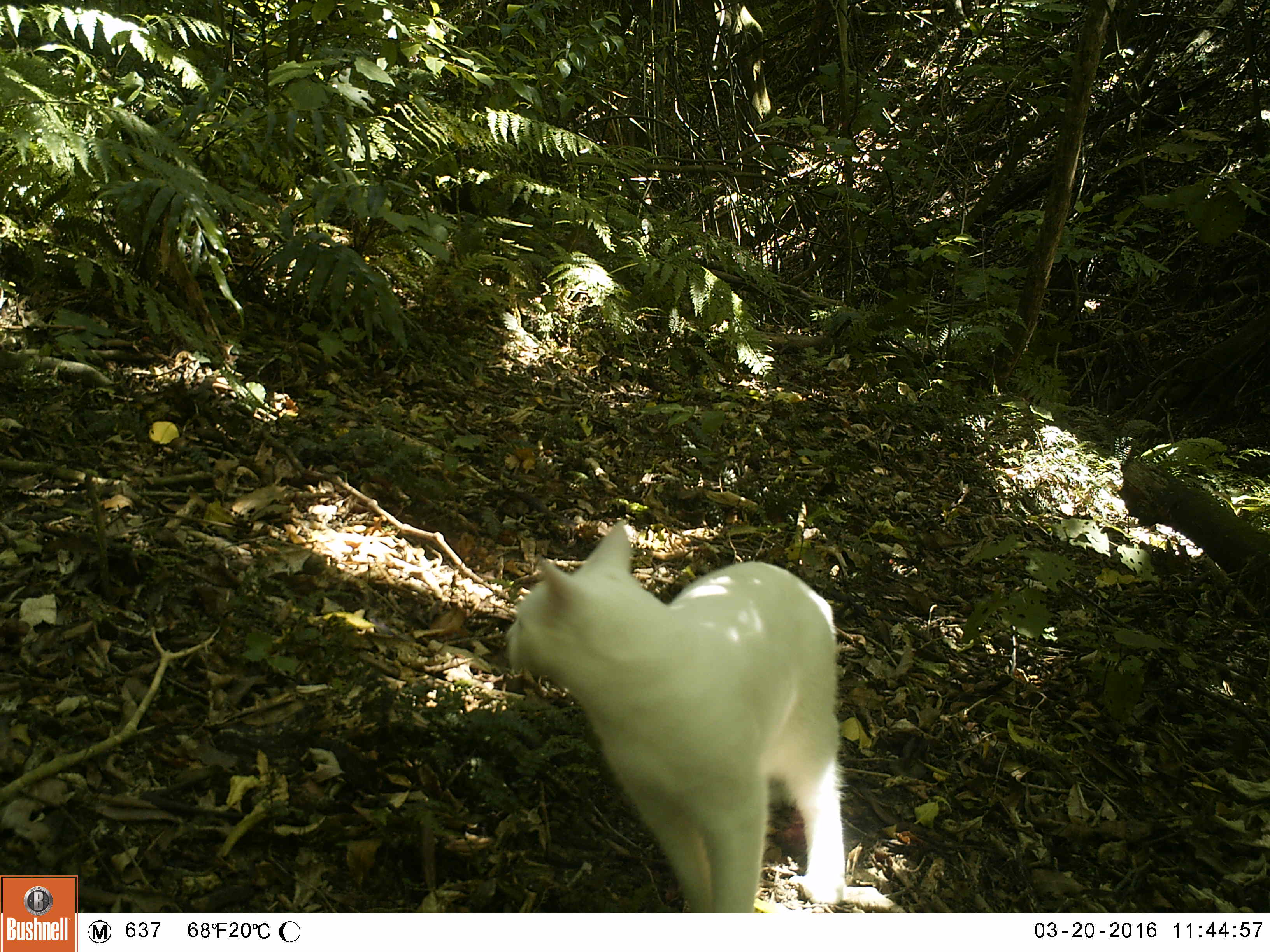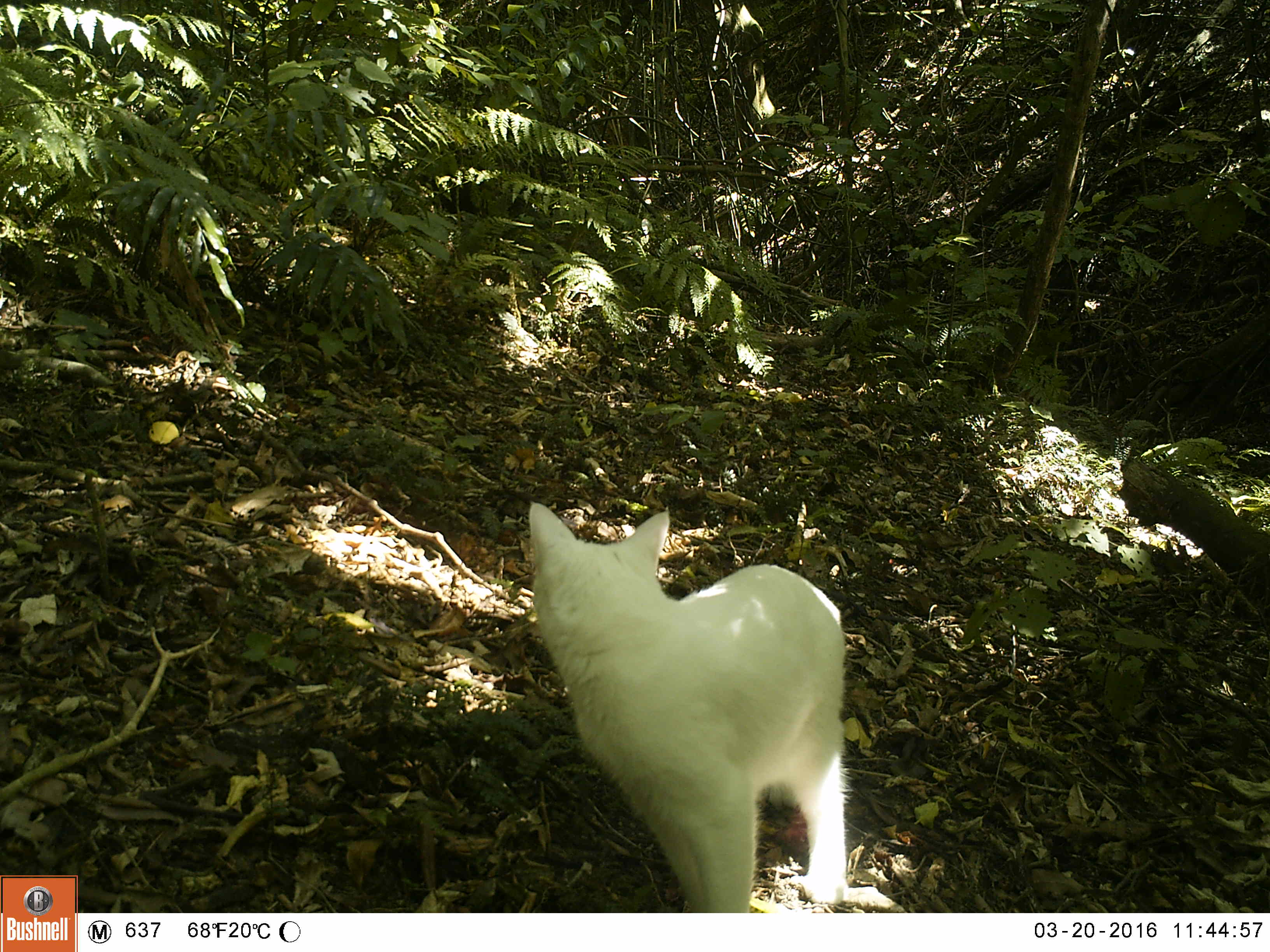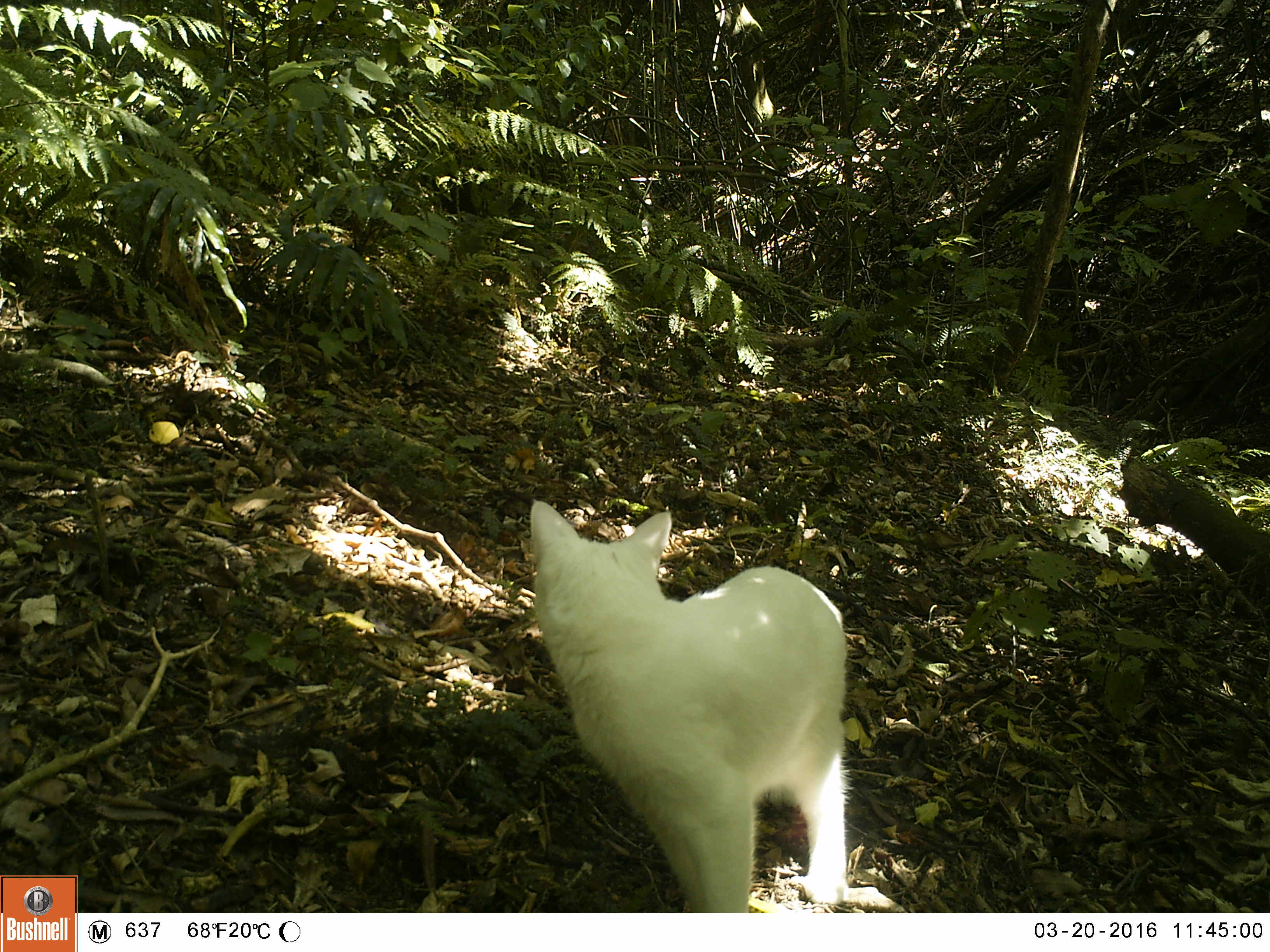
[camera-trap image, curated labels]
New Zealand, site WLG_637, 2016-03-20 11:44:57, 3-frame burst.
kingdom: Animalia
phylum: Chordata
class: Mammalia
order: Carnivora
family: Felidae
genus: Felis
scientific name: Felis catus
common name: domestic cat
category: cat